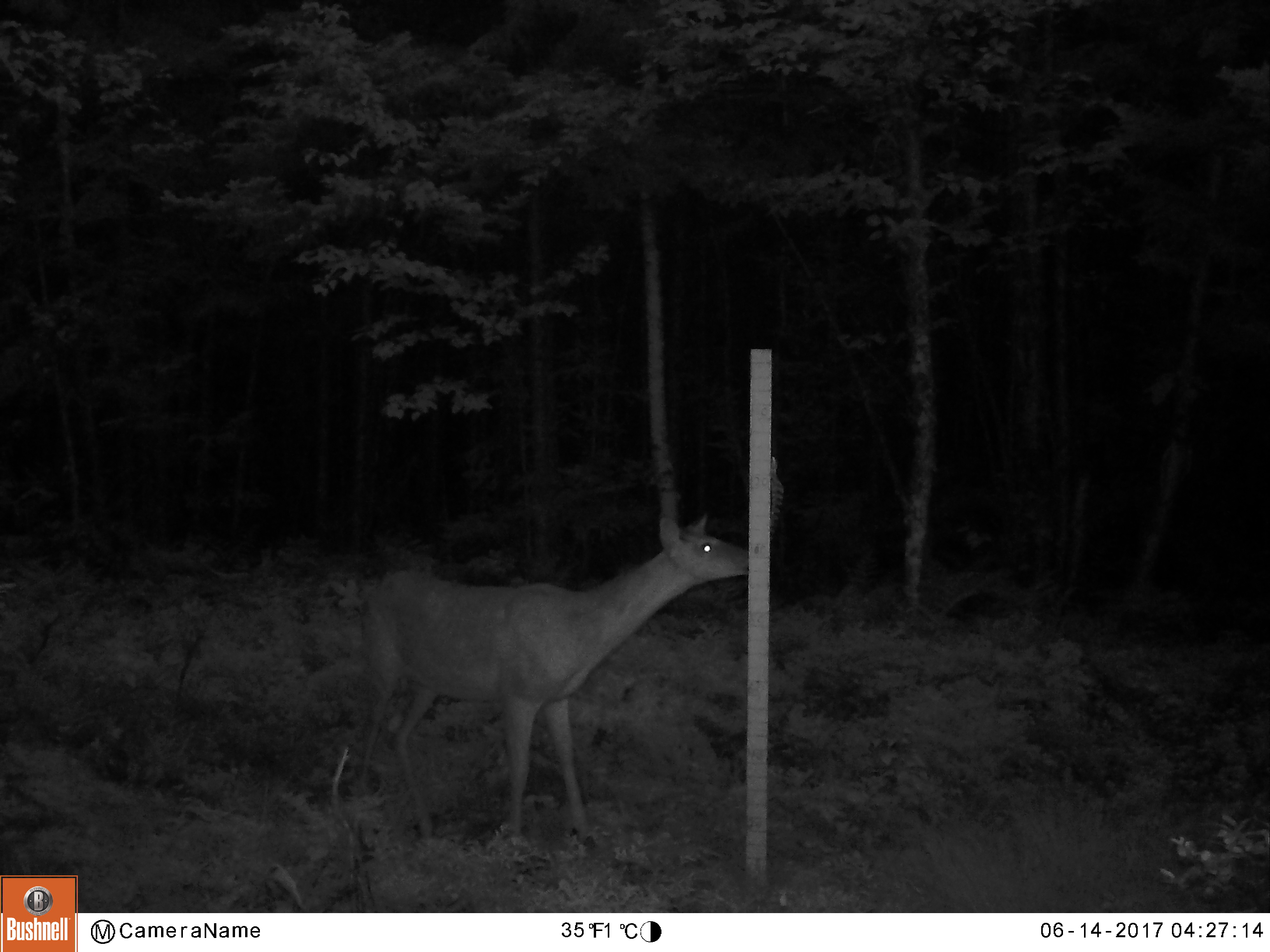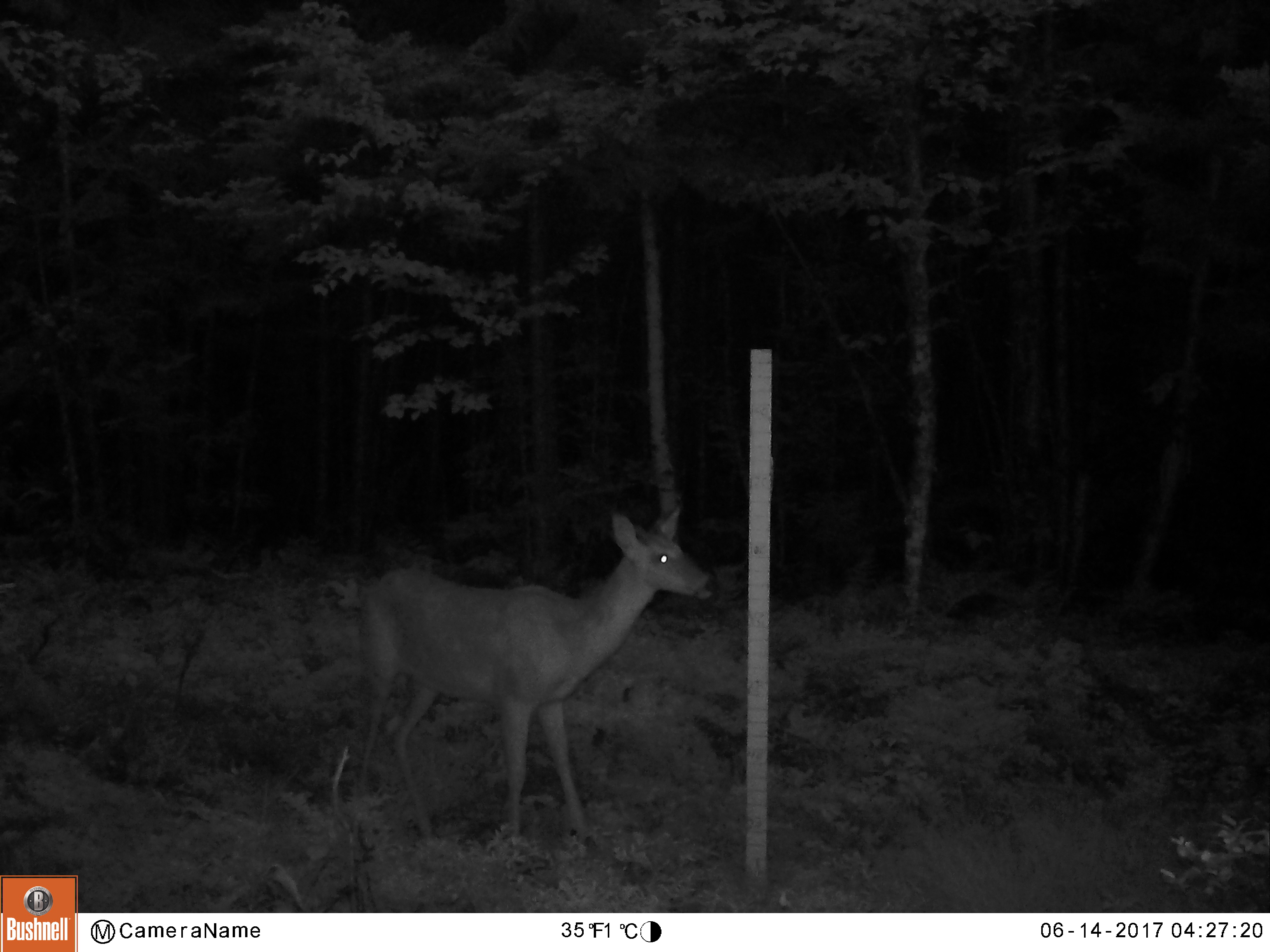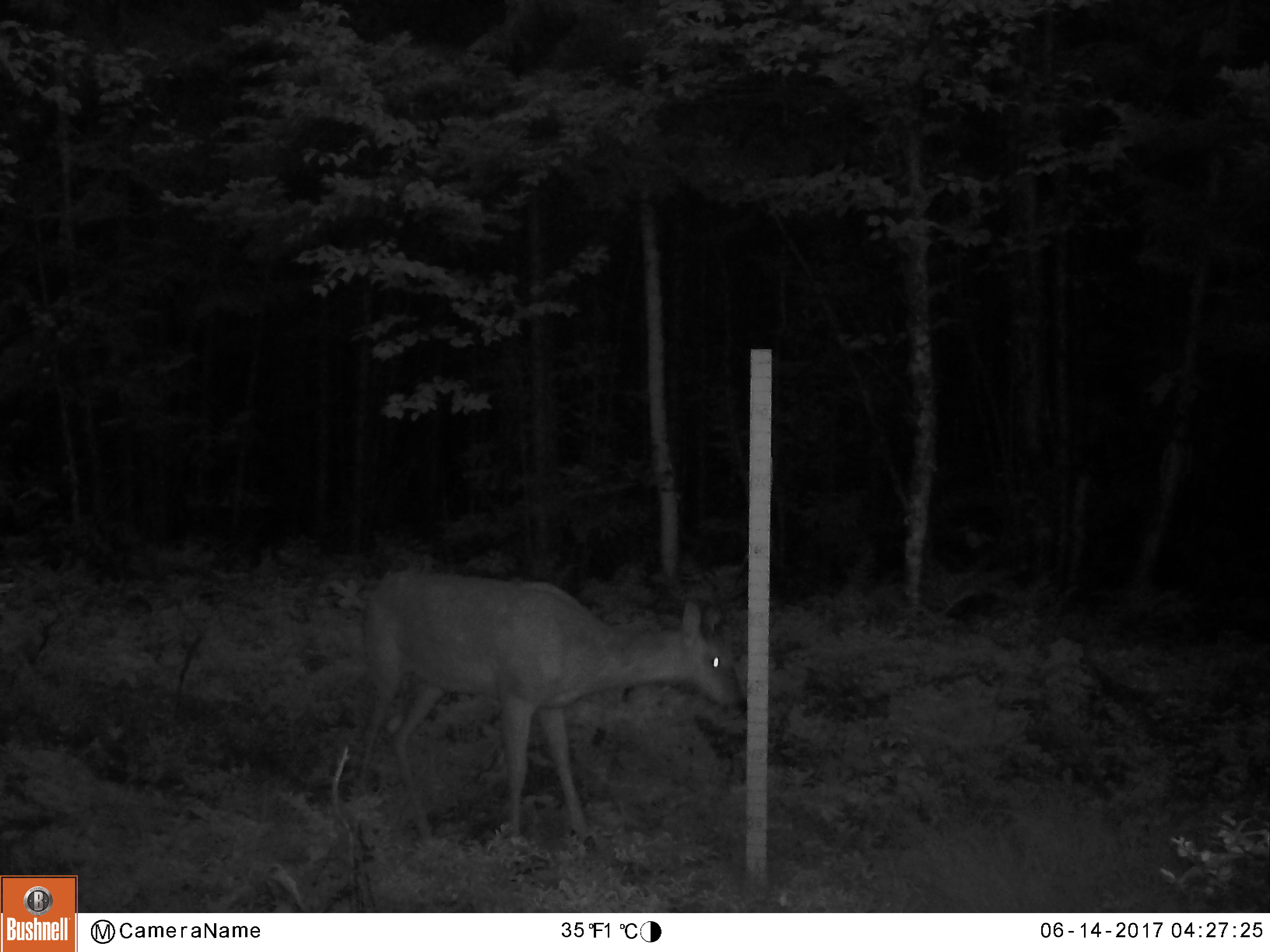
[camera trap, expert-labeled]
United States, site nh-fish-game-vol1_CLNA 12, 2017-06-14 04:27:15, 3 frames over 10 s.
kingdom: Animalia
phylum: Chordata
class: Mammalia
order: Artiodactyla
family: Cervidae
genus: Odocoileus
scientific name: Odocoileus virginianus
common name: white-tailed deer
White-tailed deer (Odocoileus virginianus).